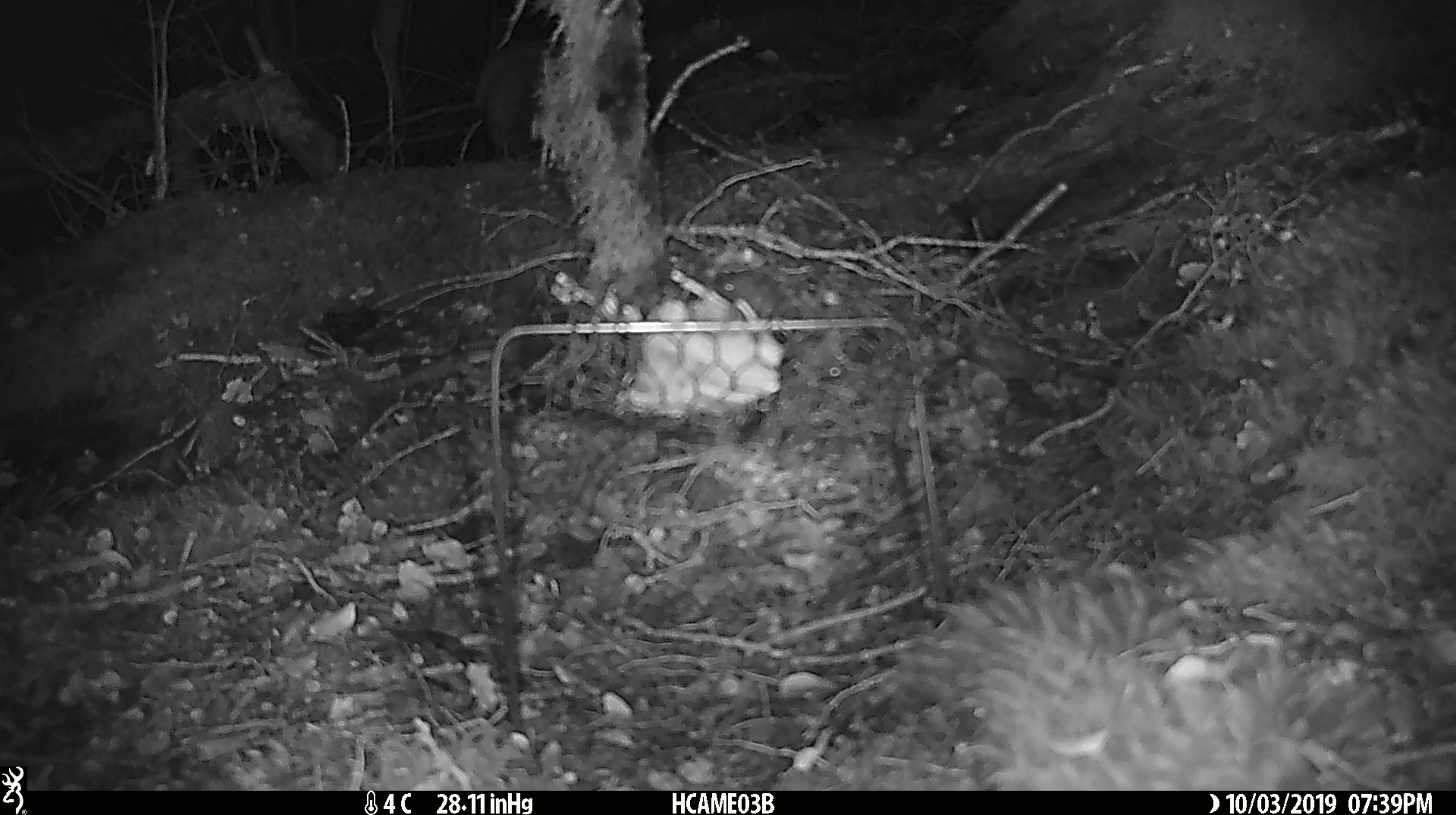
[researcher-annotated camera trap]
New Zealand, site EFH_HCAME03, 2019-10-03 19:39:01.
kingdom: Animalia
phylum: Chordata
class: Mammalia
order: Rodentia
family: Muridae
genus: Mus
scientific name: Mus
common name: mouse